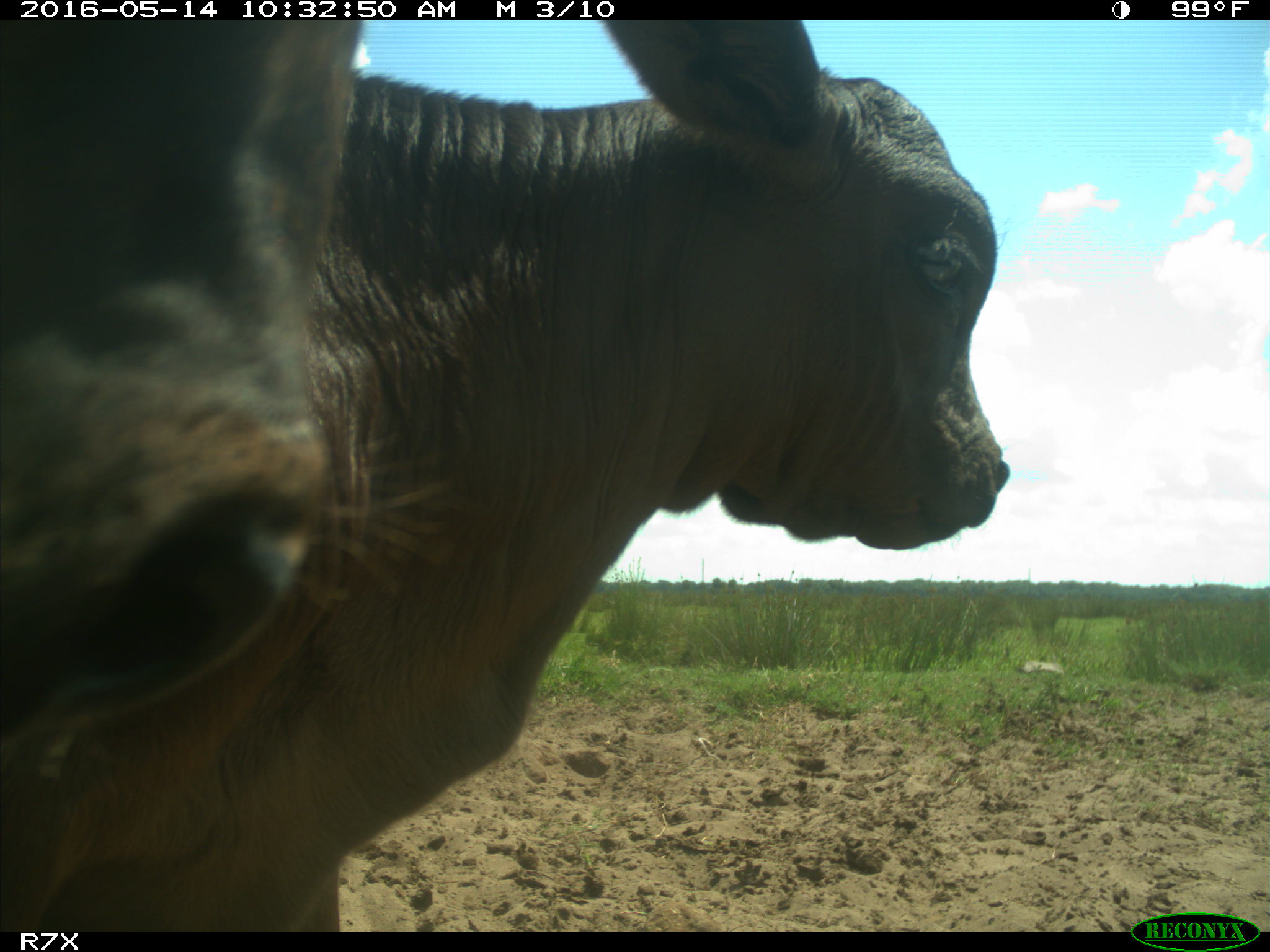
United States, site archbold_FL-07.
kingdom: Animalia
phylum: Chordata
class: Mammalia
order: Artiodactyla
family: Bovidae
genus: Bos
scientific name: Bos taurus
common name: domestic cow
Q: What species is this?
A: Bos taurus (domestic cow).